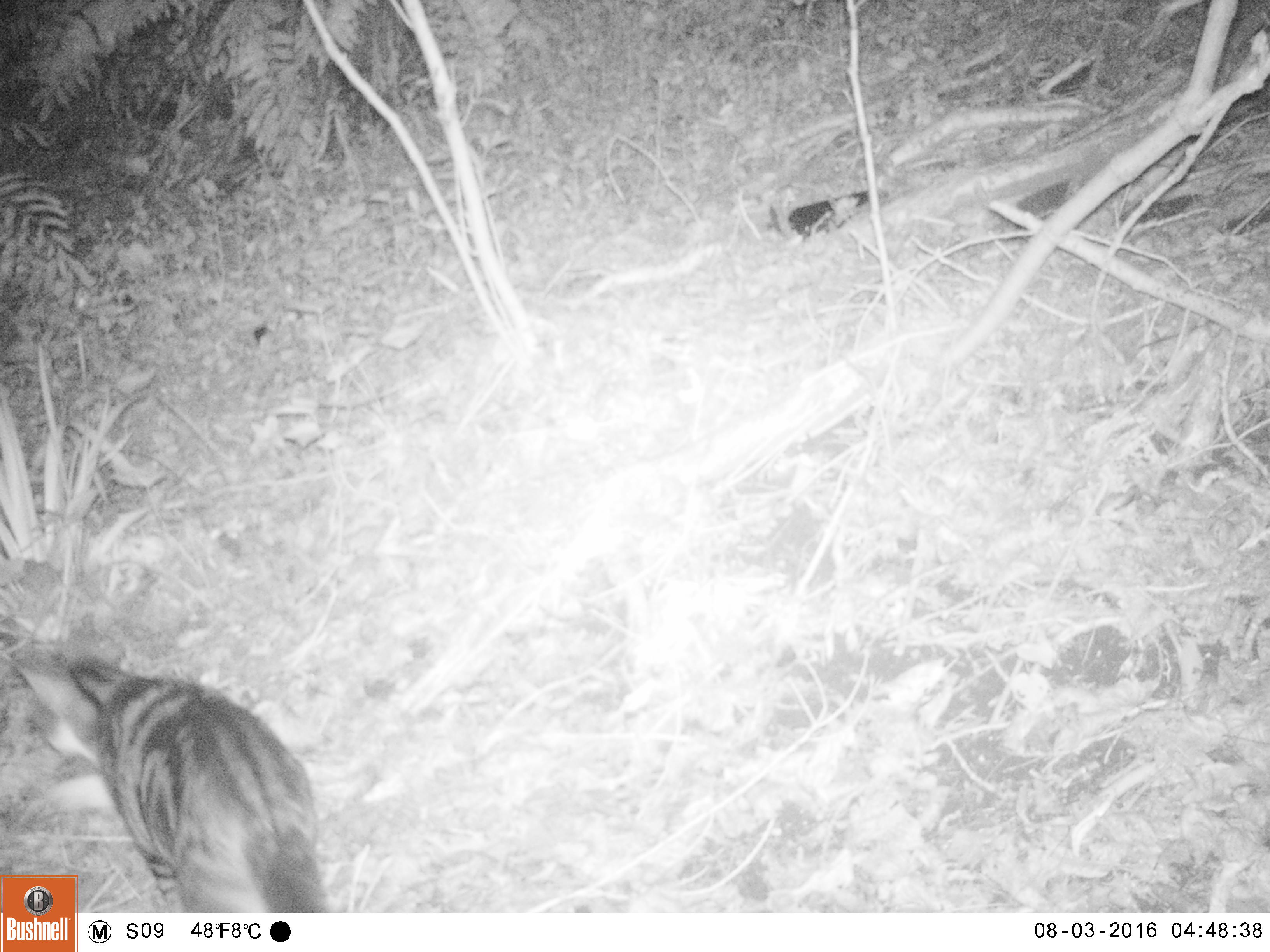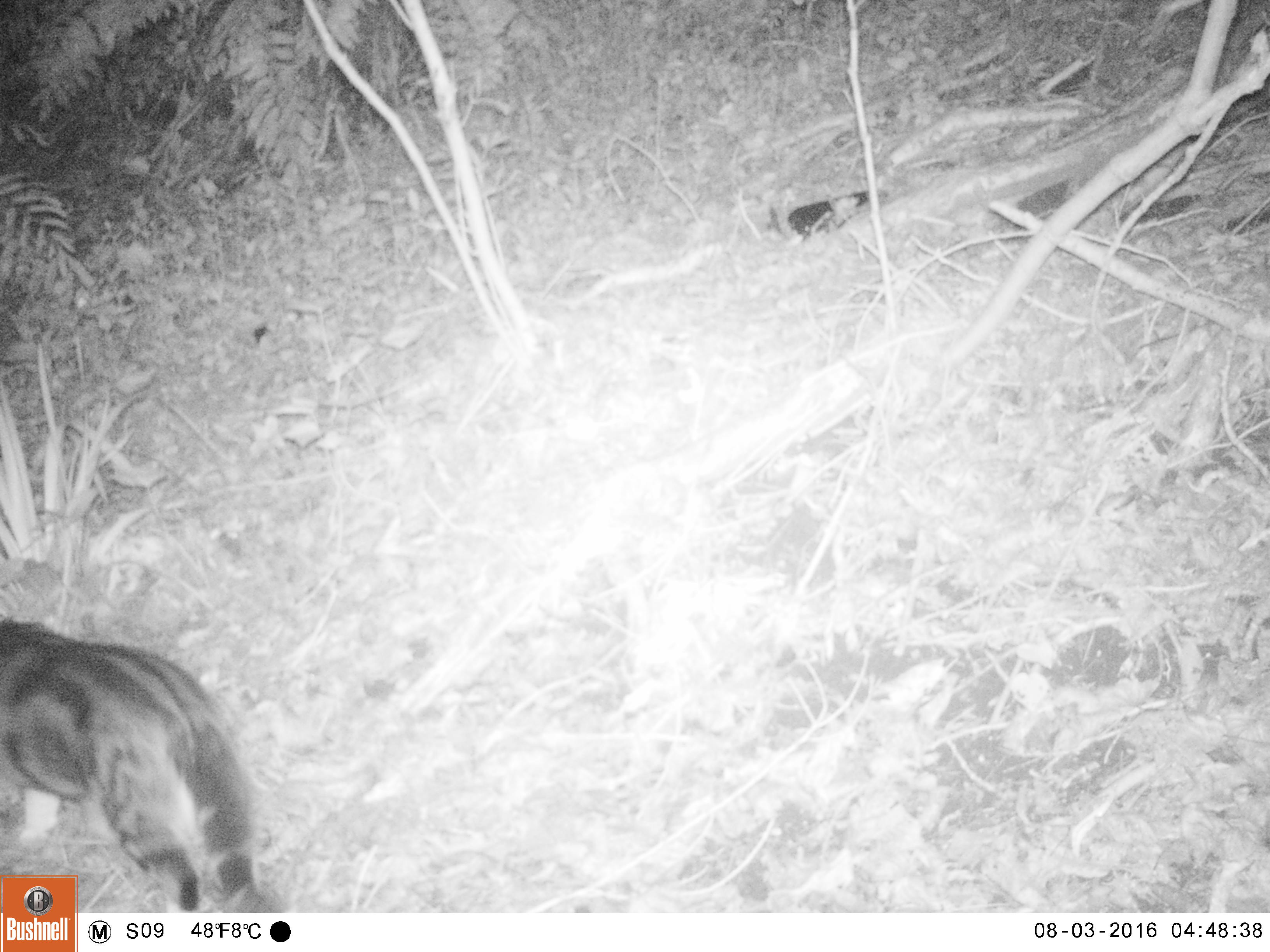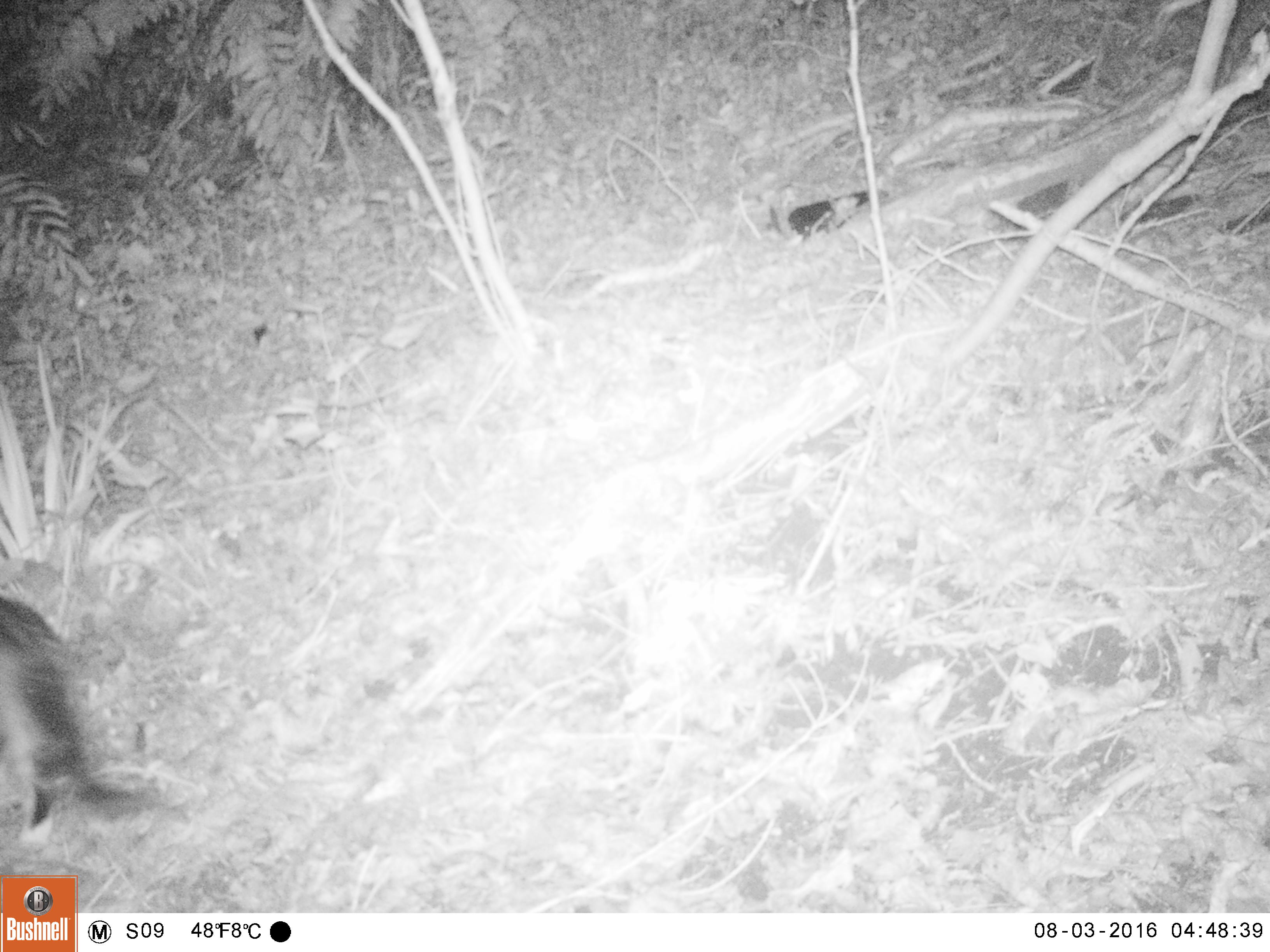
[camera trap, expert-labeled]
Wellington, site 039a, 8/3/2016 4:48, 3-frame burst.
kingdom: Animalia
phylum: Chordata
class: Mammalia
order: Carnivora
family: Felidae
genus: Felis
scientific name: Felis catus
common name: cat